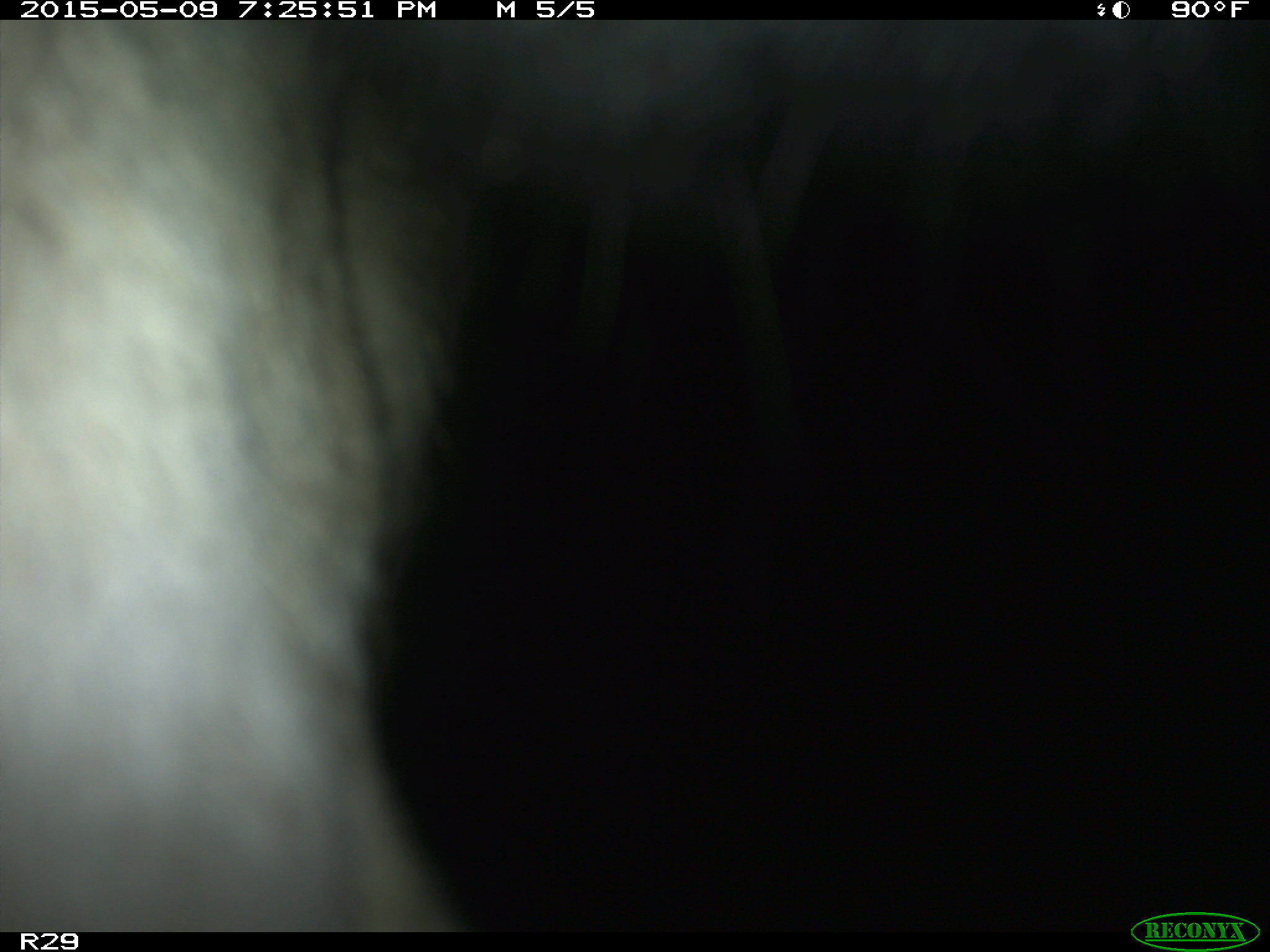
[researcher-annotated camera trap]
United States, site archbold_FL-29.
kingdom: Animalia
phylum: Chordata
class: Mammalia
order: Artiodactyla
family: Bovidae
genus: Bos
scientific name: Bos taurus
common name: domestic cow